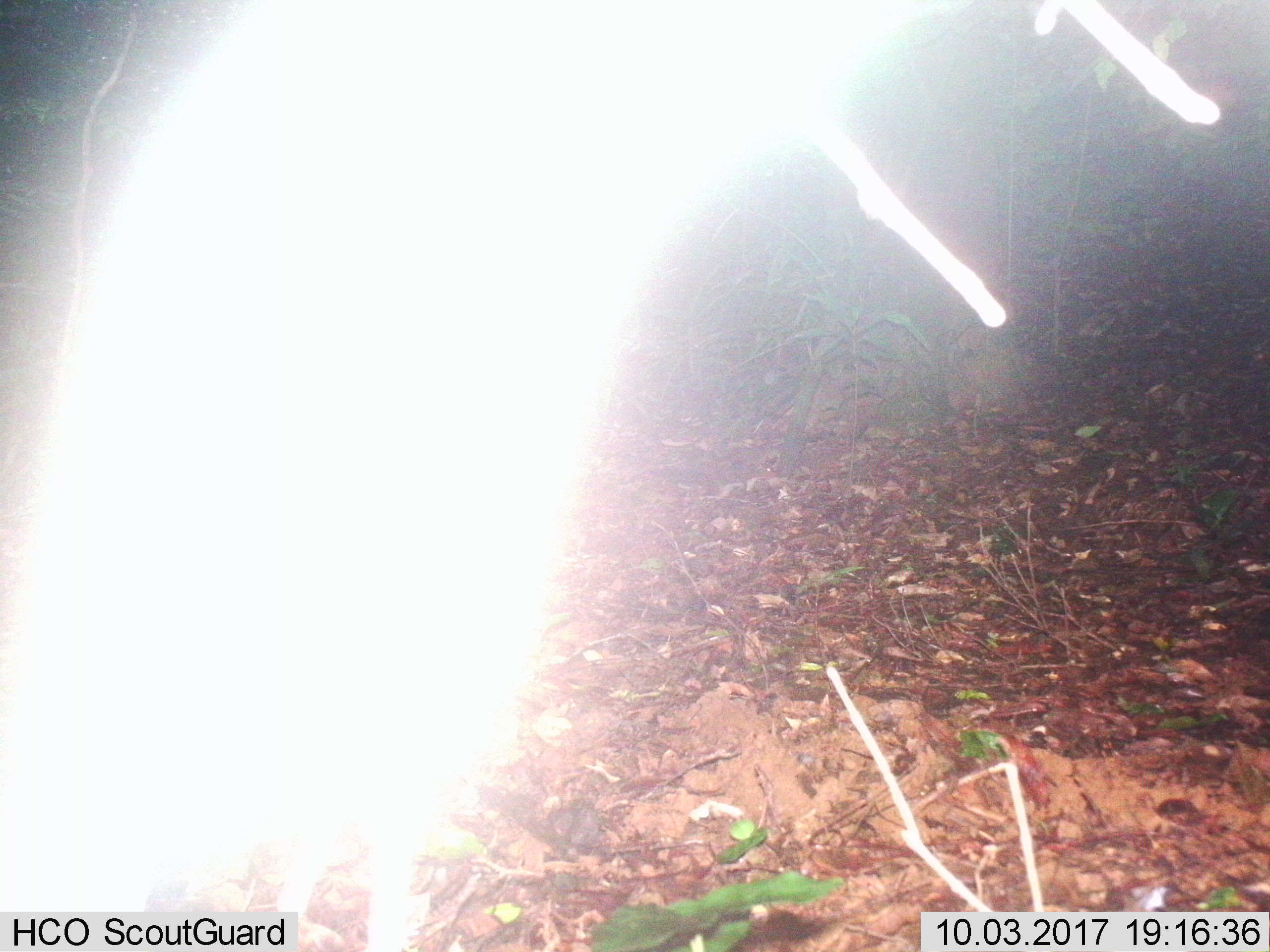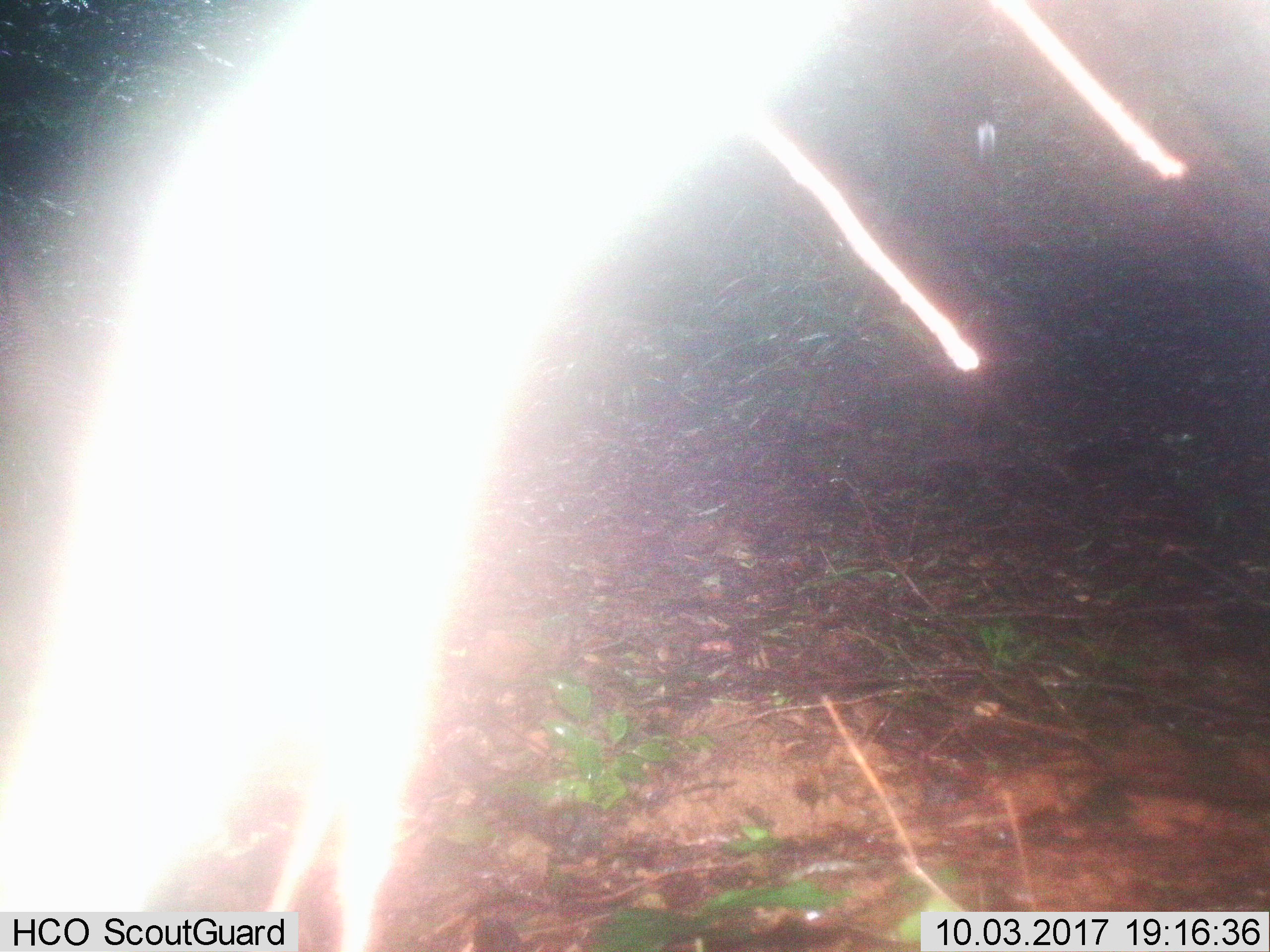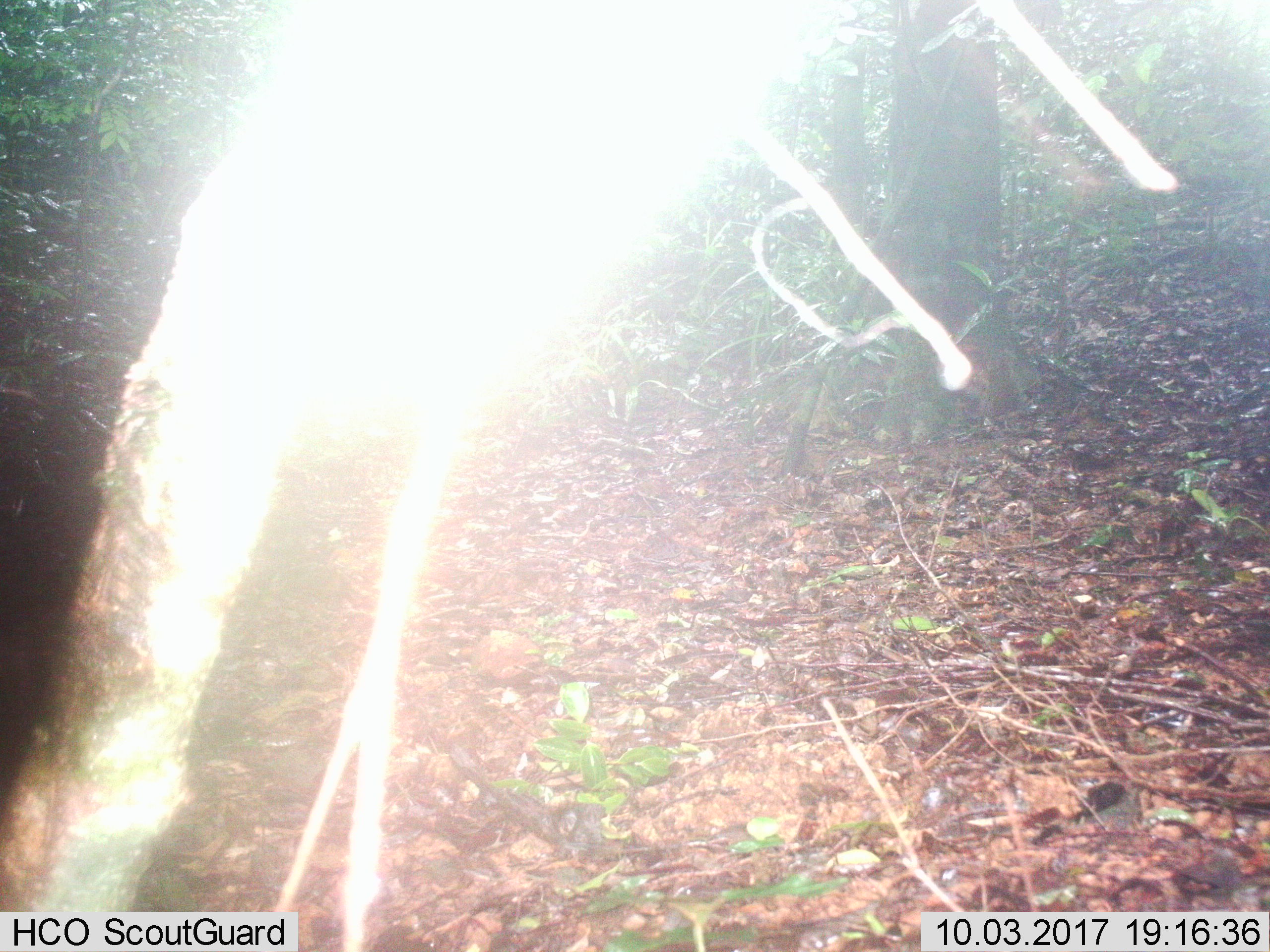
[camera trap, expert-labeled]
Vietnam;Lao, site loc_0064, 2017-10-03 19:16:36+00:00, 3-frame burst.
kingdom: Animalia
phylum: Chordata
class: Aves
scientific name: Aves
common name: bird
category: unidentified bird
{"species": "unidentified bird (bird) (Aves)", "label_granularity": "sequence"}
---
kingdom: Animalia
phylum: Chordata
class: Aves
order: Galliformes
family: Phasianidae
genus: Lophura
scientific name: Lophura nycthemera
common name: silver pheasant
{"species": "silver pheasant (Lophura nycthemera)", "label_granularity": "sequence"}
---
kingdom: Animalia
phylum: Chordata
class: Mammalia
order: Artiodactyla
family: Cervidae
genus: Rusa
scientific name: Rusa unicolor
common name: sambar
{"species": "sambar (Rusa unicolor)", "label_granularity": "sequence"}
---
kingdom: Animalia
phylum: Chordata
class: Mammalia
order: Rodentia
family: Muridae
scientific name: Muridae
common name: old-world mice and rats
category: unidentified murid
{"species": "unidentified murid (old-world mice and rats) (Muridae)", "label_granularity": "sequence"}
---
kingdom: Animalia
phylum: Chordata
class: Mammalia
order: Artiodactyla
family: Cervidae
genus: Muntiacus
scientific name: Muntiacus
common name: muntjacs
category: unidentified muntjac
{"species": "unidentified muntjac (muntjacs) (Muntiacus)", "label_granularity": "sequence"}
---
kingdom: Animalia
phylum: Chordata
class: Mammalia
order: Primates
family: Cercopithecidae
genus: Macaca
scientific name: Macaca nemestrina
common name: pig-tailed macaque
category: pig tailed macaque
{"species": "pig tailed macaque (pig-tailed macaque) (Macaca nemestrina)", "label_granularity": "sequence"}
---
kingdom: Animalia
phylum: Chordata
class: Mammalia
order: Rodentia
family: Sciuridae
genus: Dremomys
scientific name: Dremomys rufigenis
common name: red-cheeked squirrel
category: red cheeked squirrel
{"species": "red cheeked squirrel (red-cheeked squirrel) (Dremomys rufigenis)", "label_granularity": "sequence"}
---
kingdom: Animalia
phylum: Chordata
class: Mammalia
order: Carnivora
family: Herpestidae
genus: Urva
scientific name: Urva urva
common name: crab-eating mongoose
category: crab eating mongoose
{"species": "crab eating mongoose (crab-eating mongoose) (Urva urva)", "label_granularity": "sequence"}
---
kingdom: Animalia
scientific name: Animalia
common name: animal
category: unidentified animal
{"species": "unidentified animal (animal) (Animalia)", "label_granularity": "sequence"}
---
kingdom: Animalia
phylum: Chordata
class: Mammalia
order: Artiodactyla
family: Suidae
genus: Sus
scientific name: Sus scrofa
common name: eurasian wild pig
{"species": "eurasian wild pig (Sus scrofa)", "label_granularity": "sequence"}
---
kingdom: Animalia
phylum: Chordata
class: Mammalia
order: Artiodactyla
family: Cervidae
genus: Muntiacus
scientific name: Muntiacus vuquangensis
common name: large-antlered muntjac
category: large antlered muntjac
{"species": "large antlered muntjac (large-antlered muntjac) (Muntiacus vuquangensis)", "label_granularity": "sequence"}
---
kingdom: Animalia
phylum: Chordata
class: Aves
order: Galliformes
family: Phasianidae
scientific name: Phasianidae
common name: partridge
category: unidentified partridge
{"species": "unidentified partridge (partridge) (Phasianidae)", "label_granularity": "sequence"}